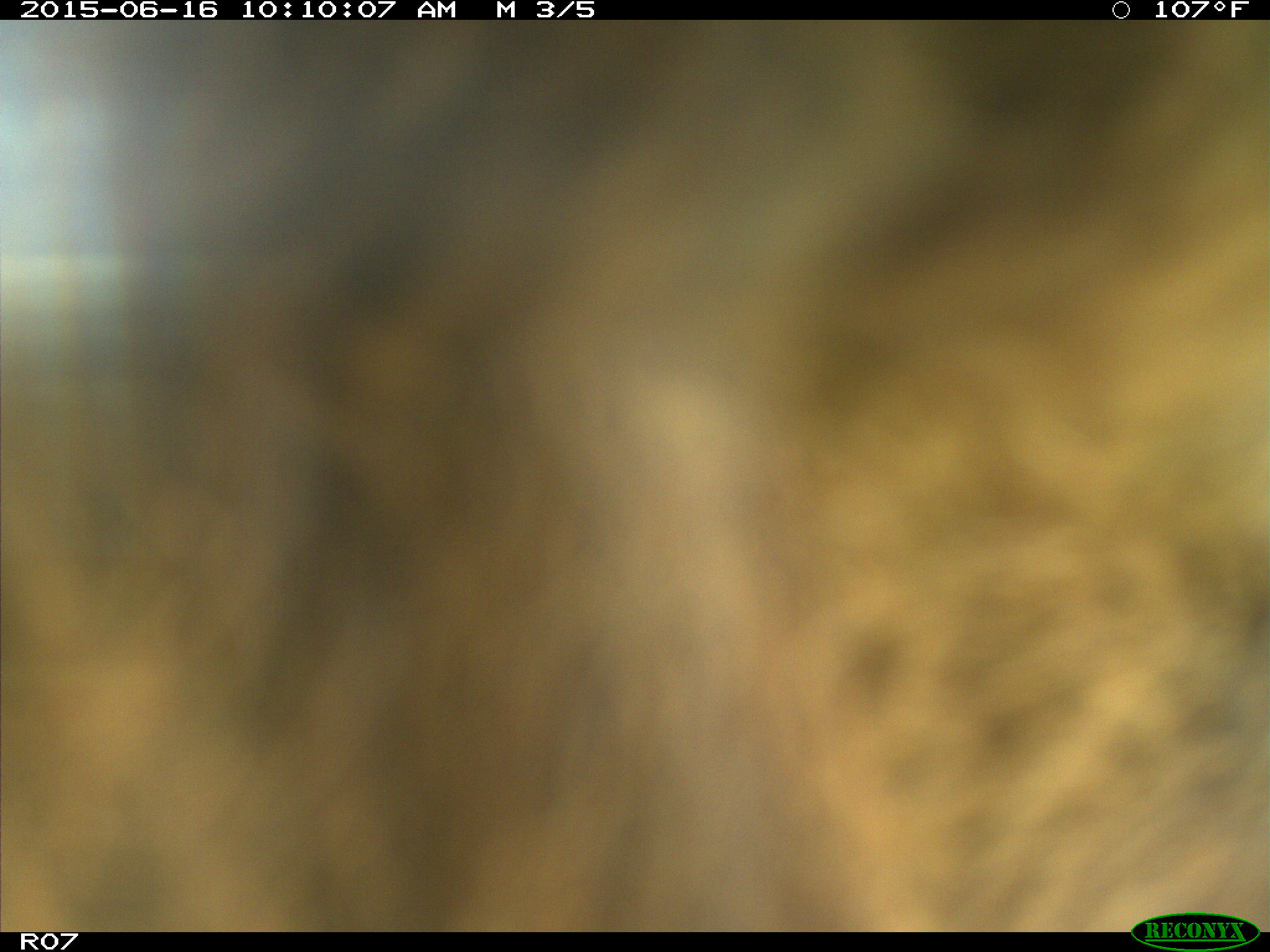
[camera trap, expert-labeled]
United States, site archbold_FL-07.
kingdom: Animalia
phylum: Chordata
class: Mammalia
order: Artiodactyla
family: Bovidae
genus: Bos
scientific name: Bos taurus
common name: domestic cow